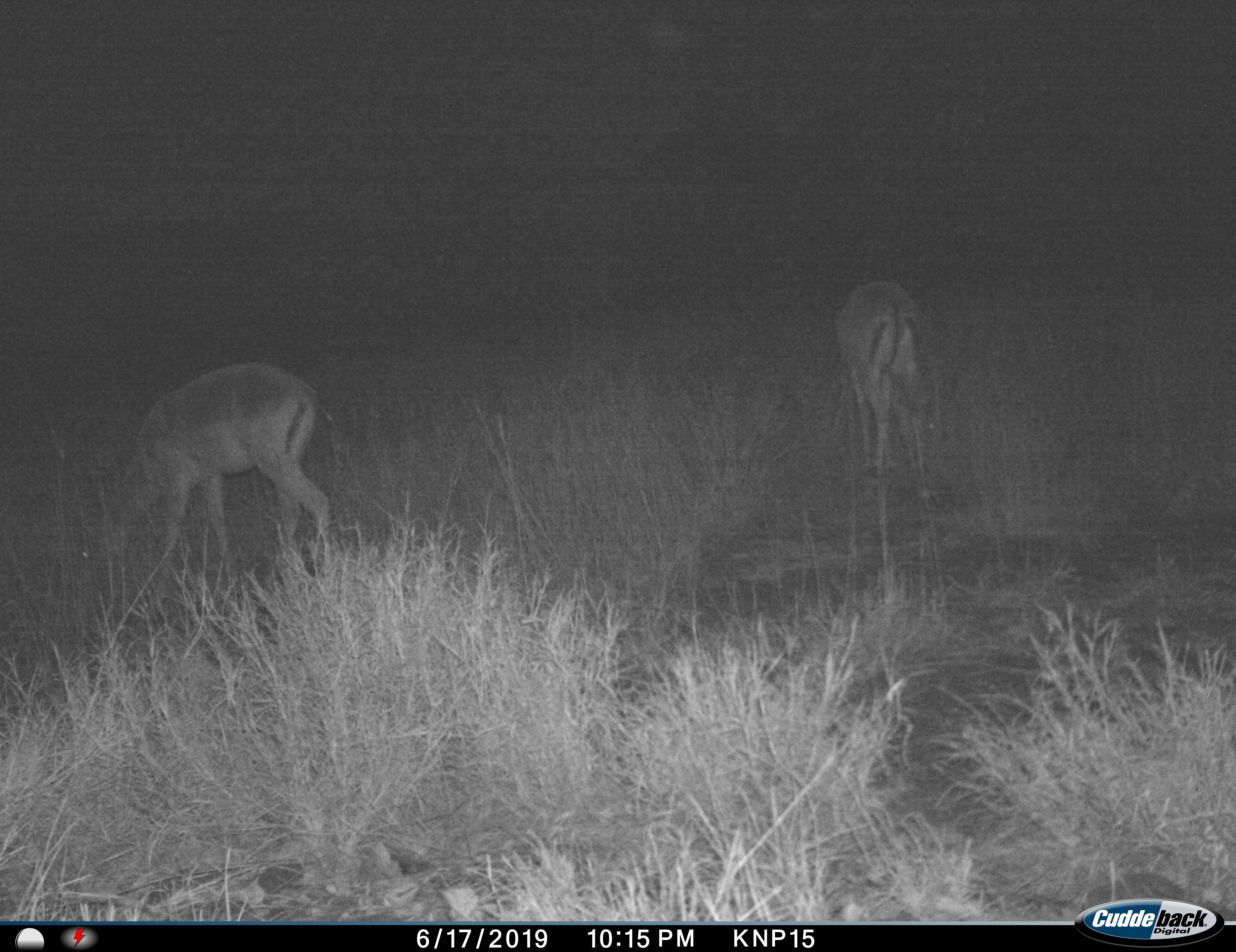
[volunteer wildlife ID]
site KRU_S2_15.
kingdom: Animalia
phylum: Chordata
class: Mammalia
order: Artiodactyla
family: Bovidae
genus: Aepyceros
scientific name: Aepyceros melampus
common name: impala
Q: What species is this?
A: Impala (Aepyceros melampus).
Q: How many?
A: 2.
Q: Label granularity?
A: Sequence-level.